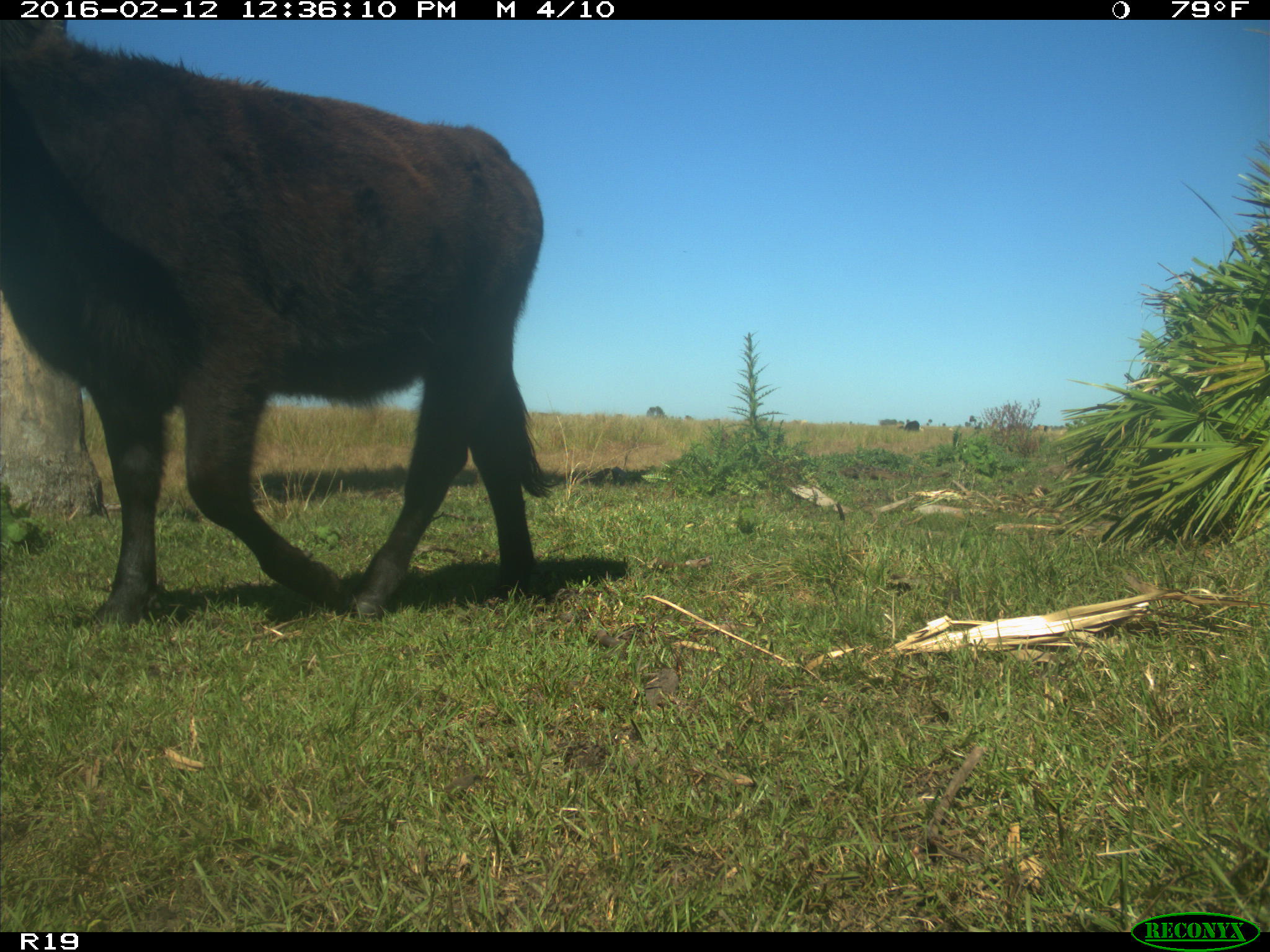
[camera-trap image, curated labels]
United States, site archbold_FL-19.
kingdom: Animalia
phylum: Chordata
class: Mammalia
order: Artiodactyla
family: Bovidae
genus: Bos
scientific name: Bos taurus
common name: domestic cow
Bos taurus (domestic cow).